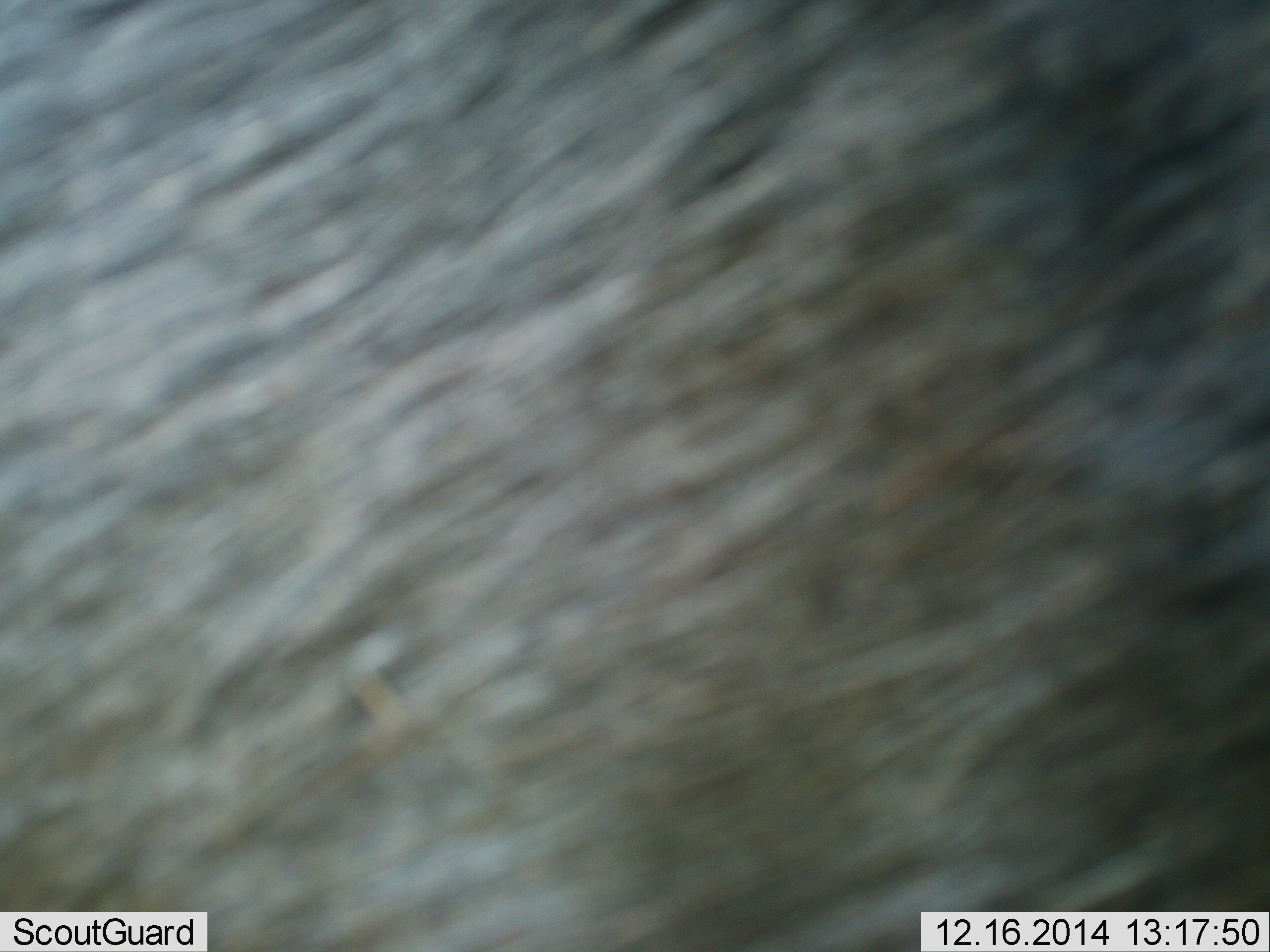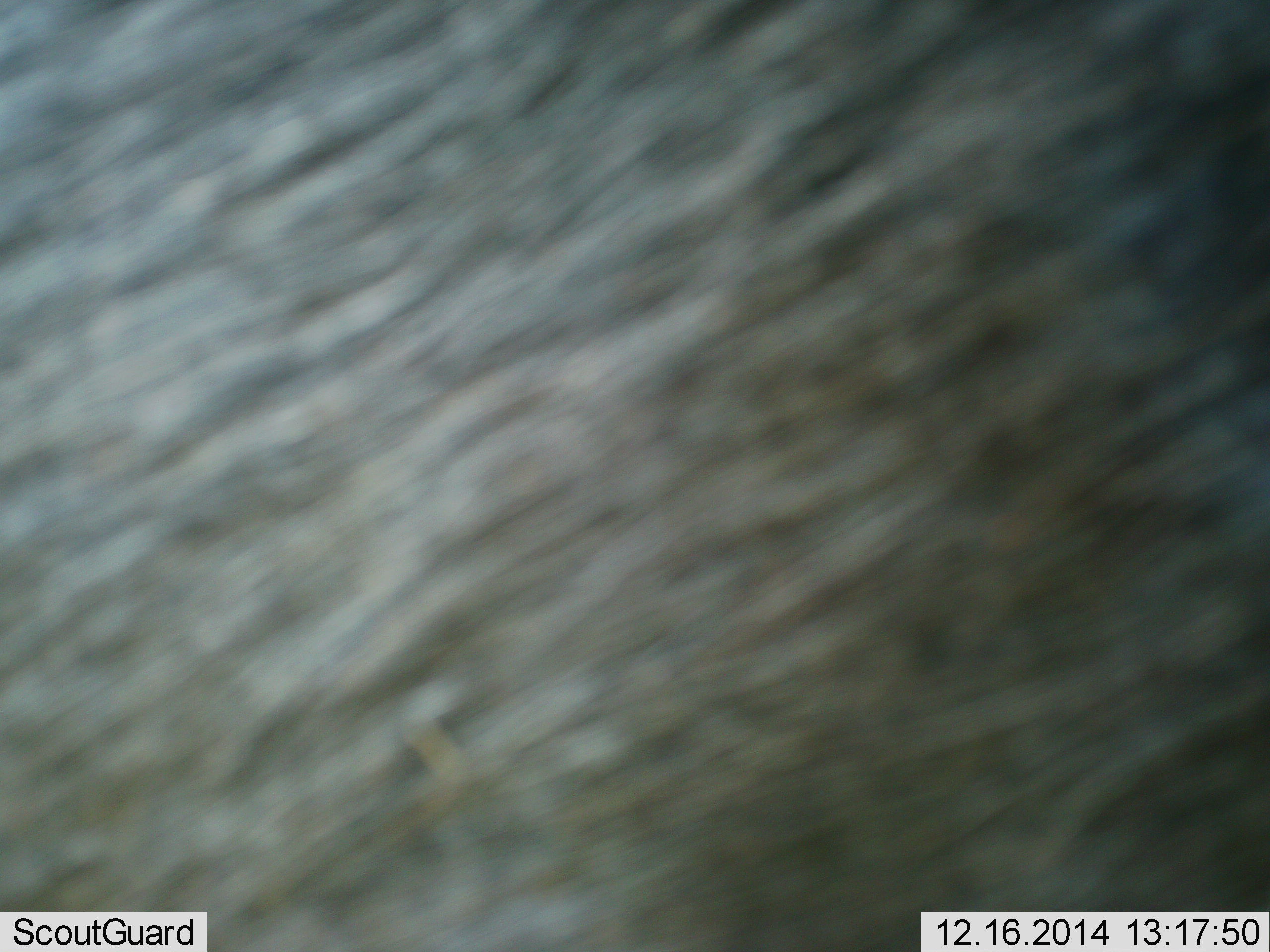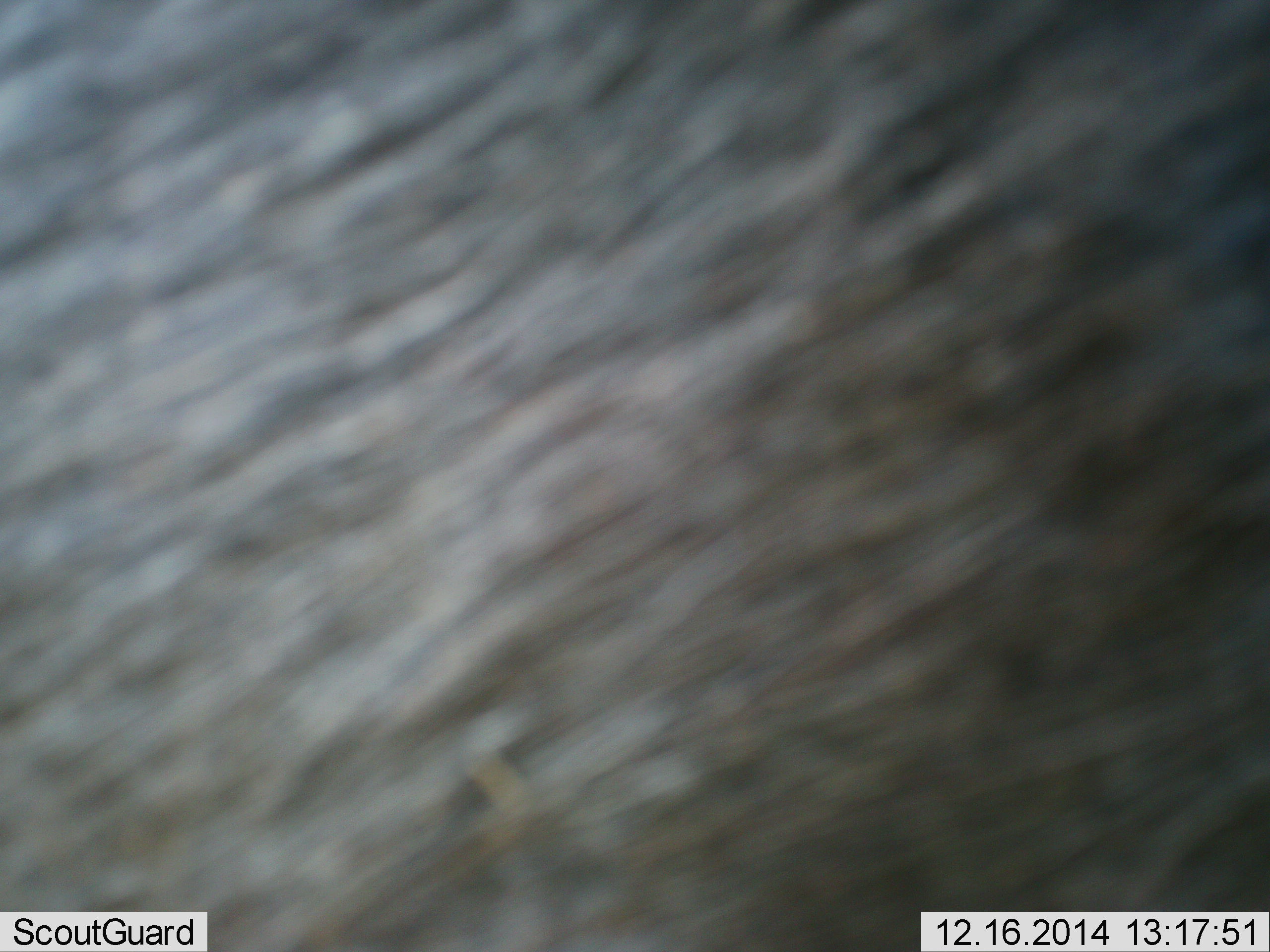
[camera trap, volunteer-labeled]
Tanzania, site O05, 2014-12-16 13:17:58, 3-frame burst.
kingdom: Animalia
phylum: Chordata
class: Mammalia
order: Artiodactyla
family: Bovidae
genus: Connochaetes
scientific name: Connochaetes taurinus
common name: blue wildebeest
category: wildebeest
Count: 1.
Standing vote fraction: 90%.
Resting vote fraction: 0%.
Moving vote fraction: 10%.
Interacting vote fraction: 0%.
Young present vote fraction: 0%.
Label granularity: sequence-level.